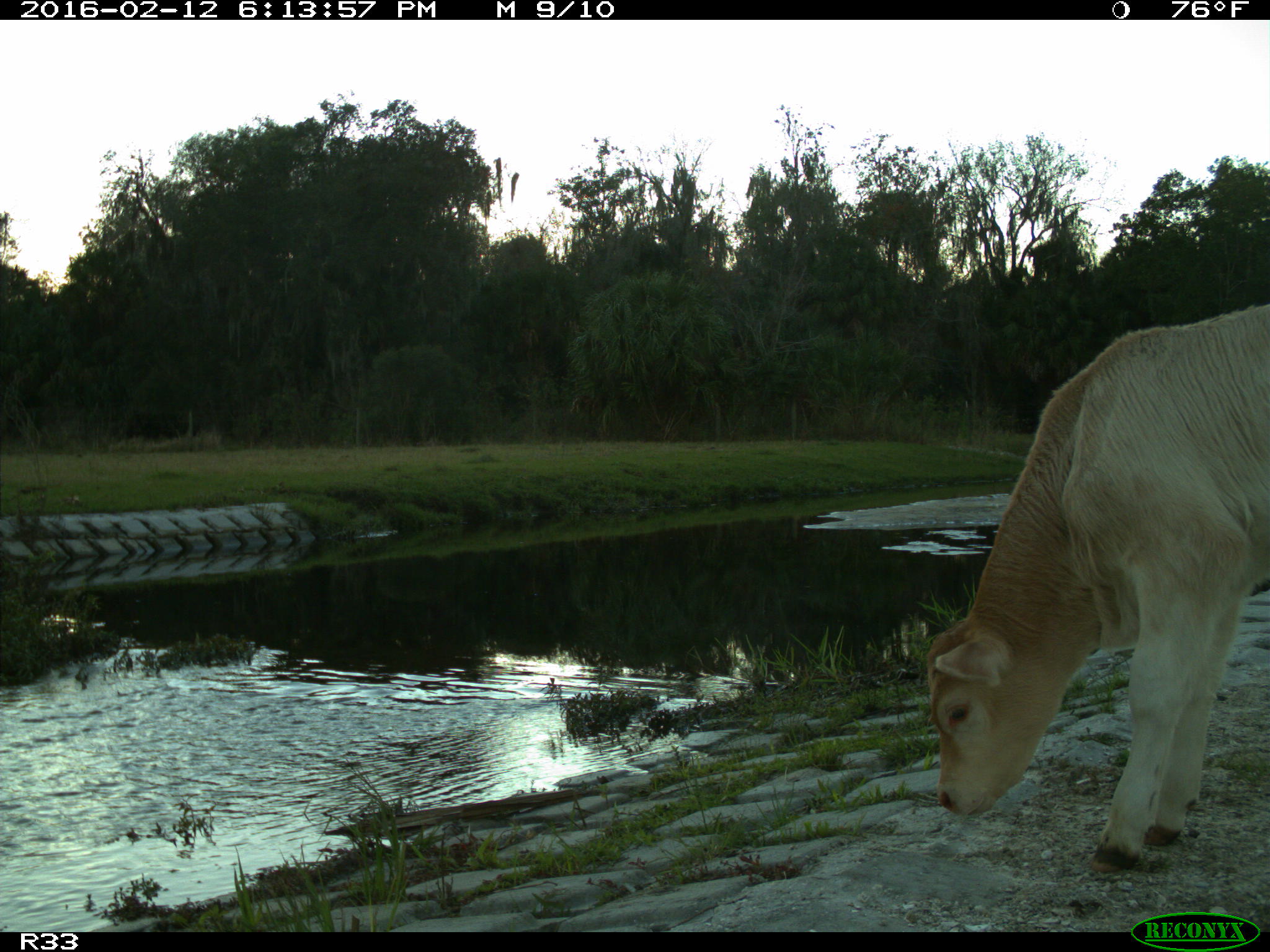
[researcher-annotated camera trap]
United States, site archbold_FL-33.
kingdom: Animalia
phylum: Chordata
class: Mammalia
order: Artiodactyla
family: Bovidae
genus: Bos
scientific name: Bos taurus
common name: domestic cow